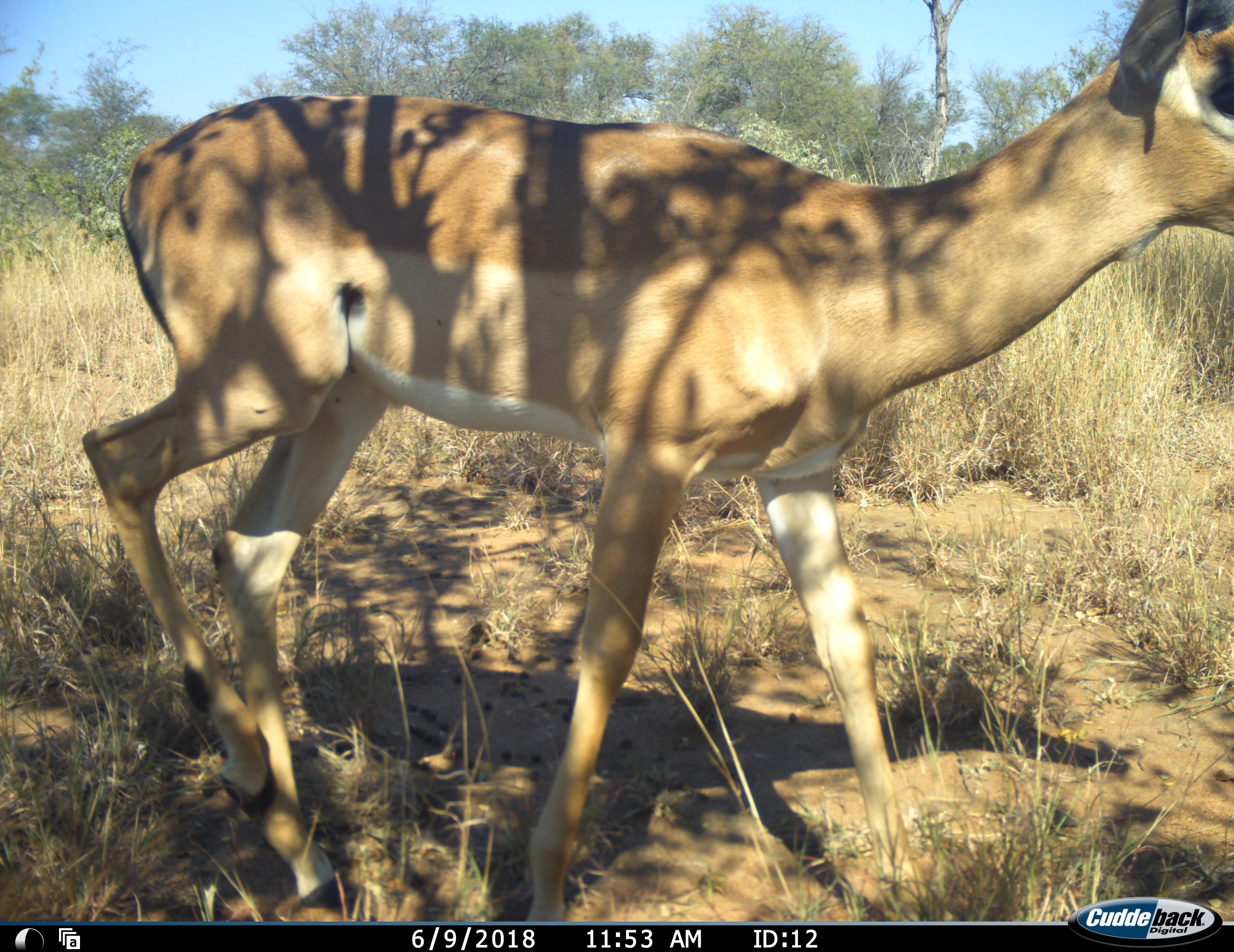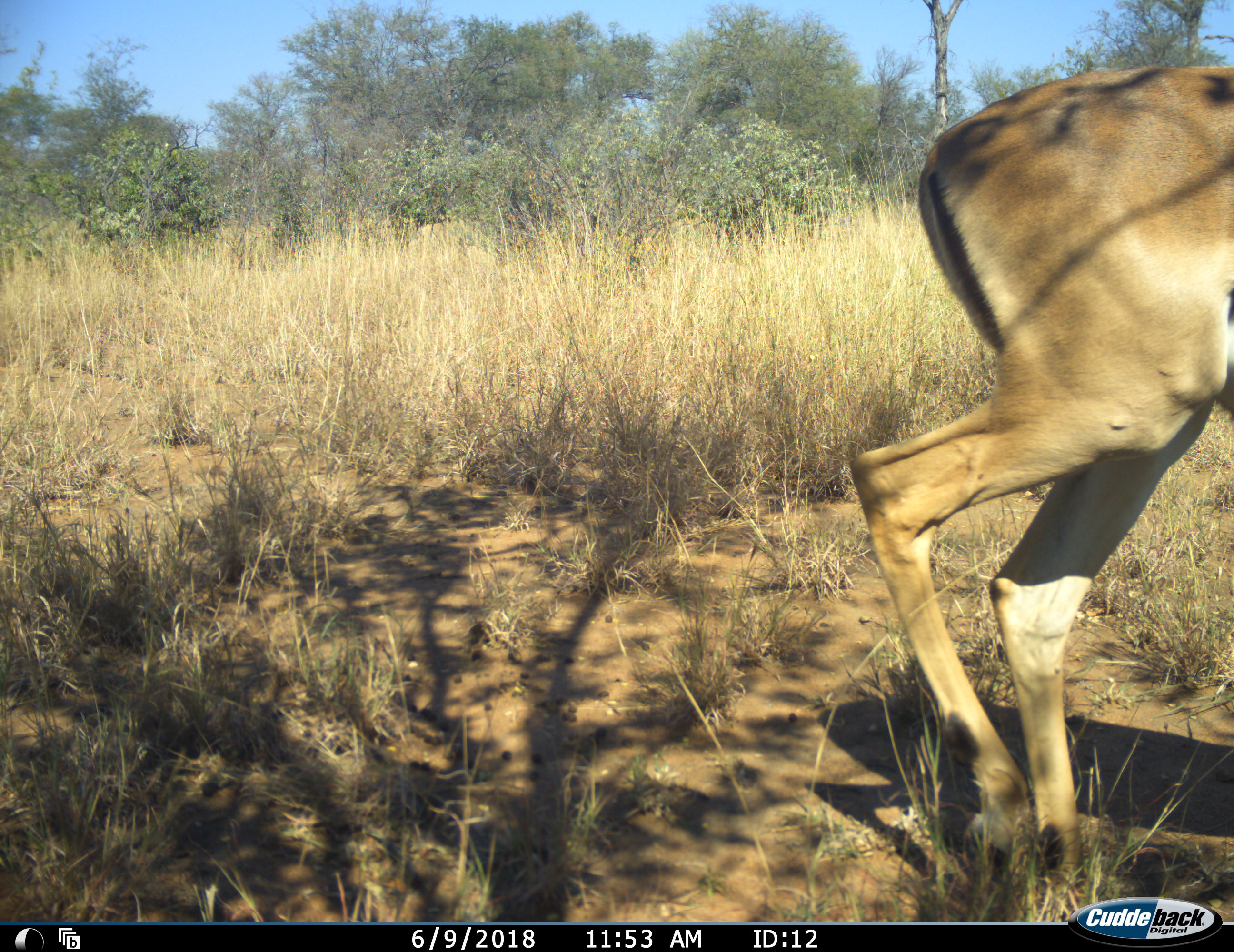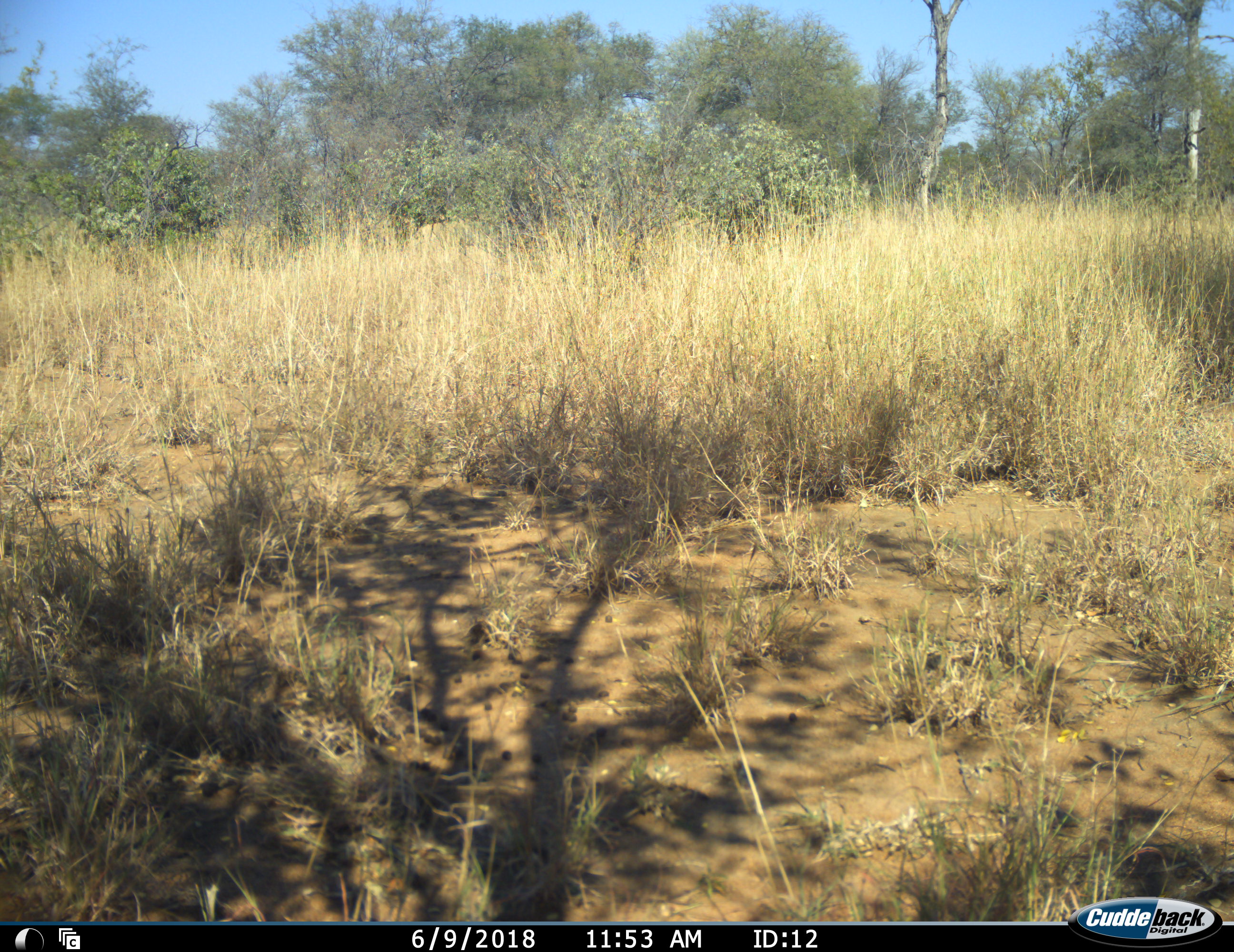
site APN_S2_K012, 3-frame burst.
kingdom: Animalia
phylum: Chordata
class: Mammalia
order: Artiodactyla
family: Bovidae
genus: Aepyceros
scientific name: Aepyceros melampus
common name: impala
Impala (Aepyceros melampus), count 1. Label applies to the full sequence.